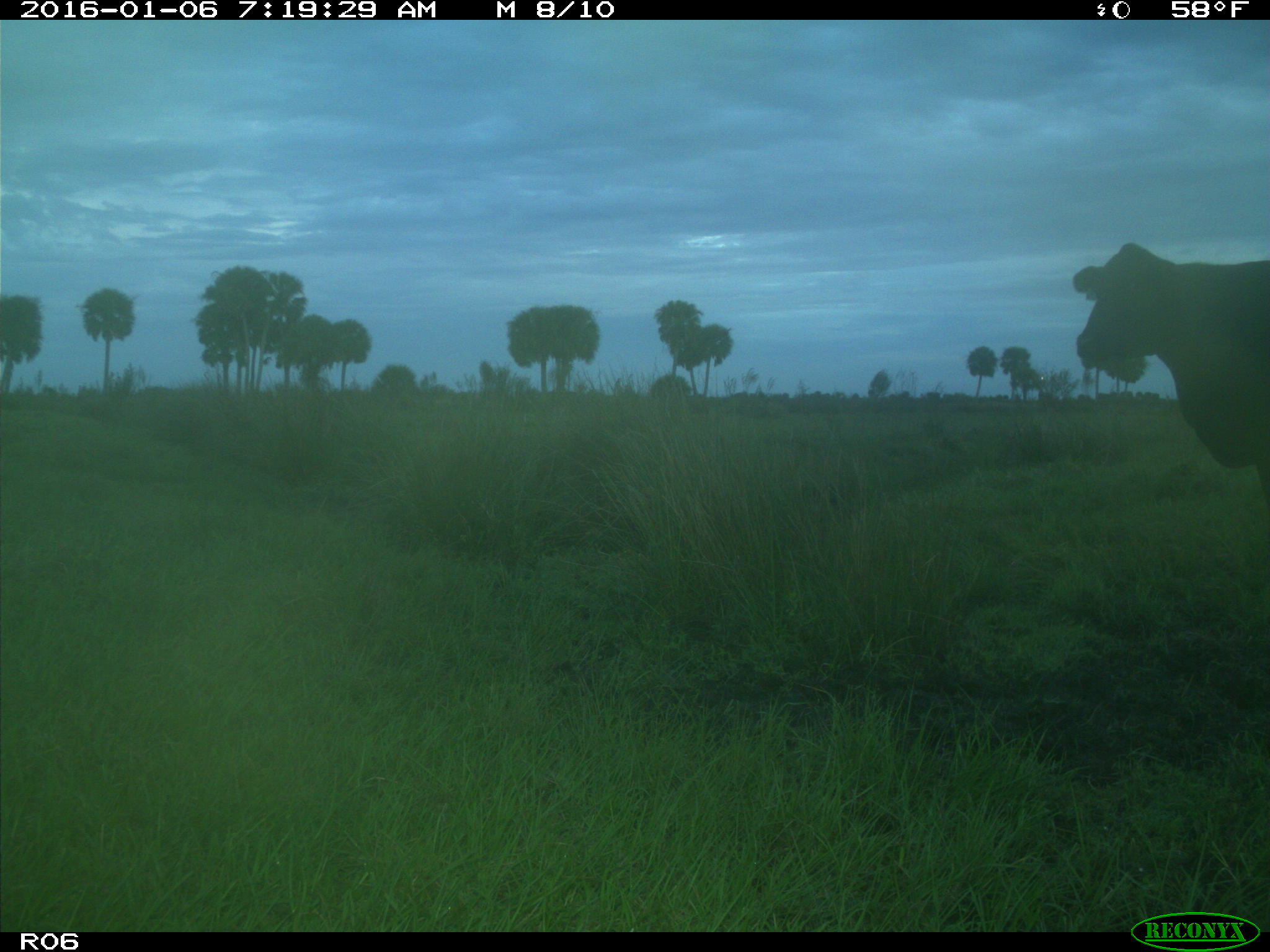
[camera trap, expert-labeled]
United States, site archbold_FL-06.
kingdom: Animalia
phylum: Chordata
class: Mammalia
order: Artiodactyla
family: Bovidae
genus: Bos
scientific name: Bos taurus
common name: domestic cow